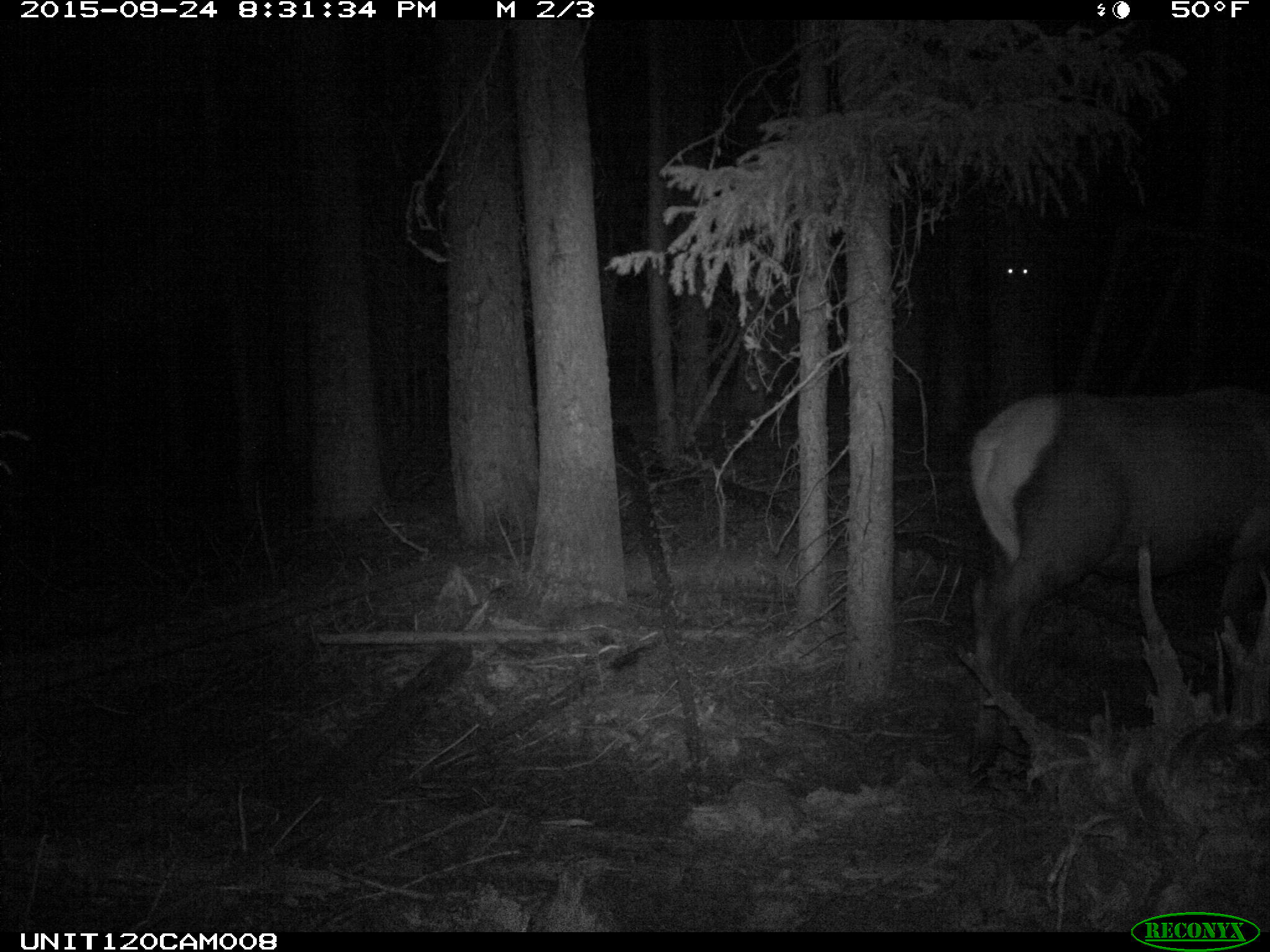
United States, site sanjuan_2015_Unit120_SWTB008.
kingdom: Animalia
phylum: Chordata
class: Mammalia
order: Artiodactyla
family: Cervidae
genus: Cervus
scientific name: Cervus elaphus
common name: red deer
Cervus elaphus (red deer).